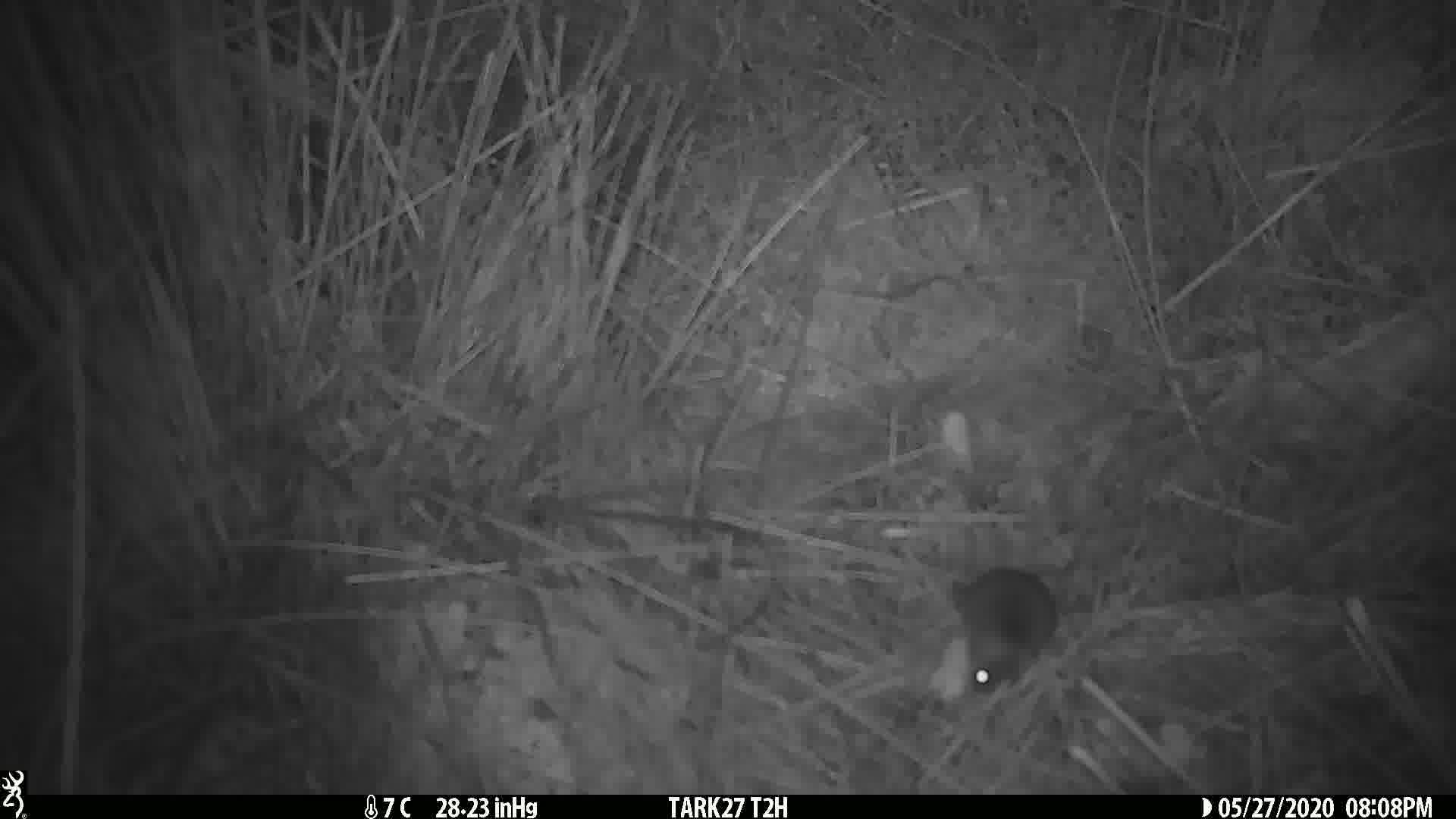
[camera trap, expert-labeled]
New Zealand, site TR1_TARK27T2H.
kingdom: Animalia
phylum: Chordata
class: Mammalia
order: Rodentia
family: Muridae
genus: Mus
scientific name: Mus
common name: mouse